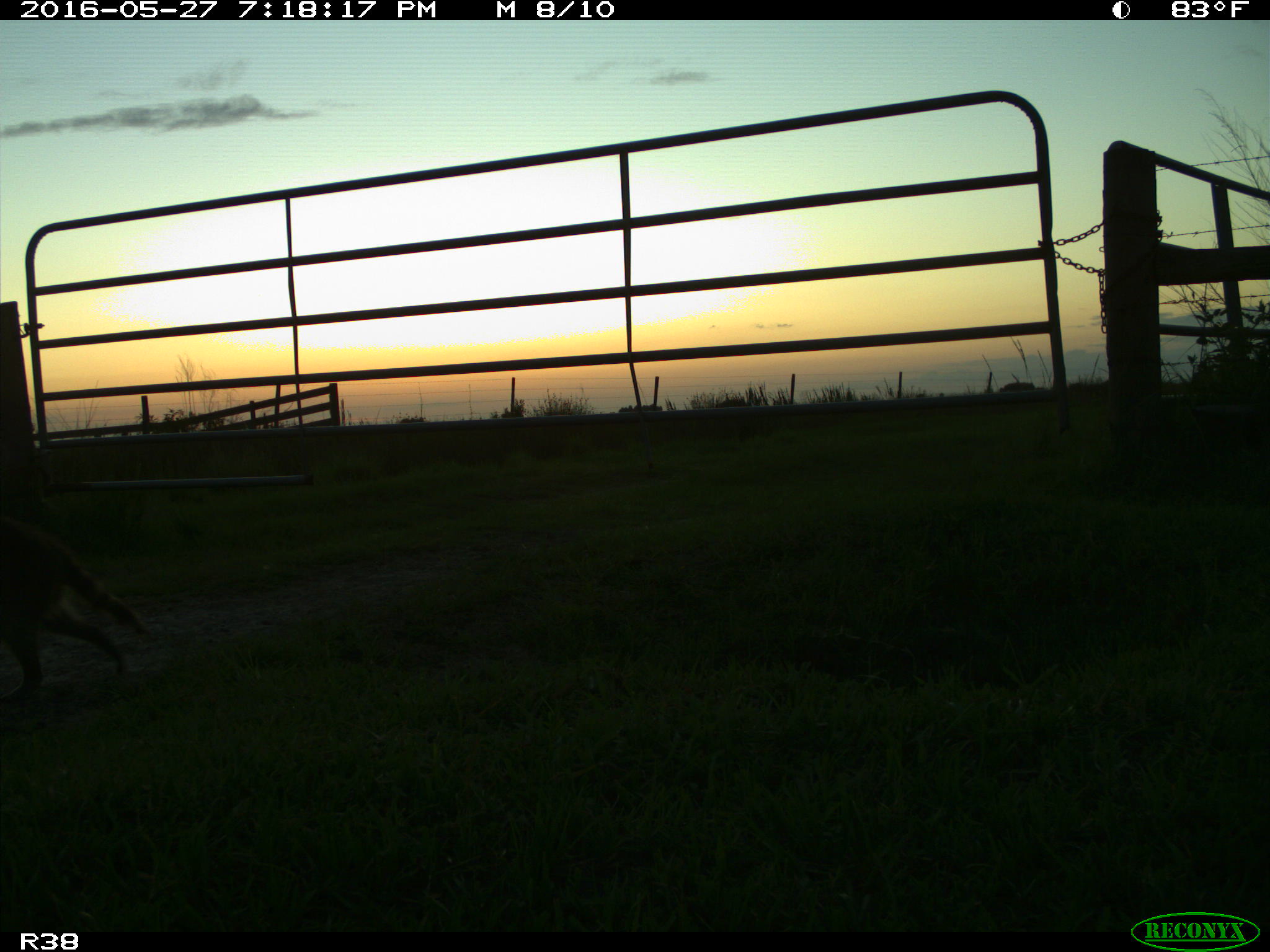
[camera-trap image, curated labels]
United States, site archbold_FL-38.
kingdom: Animalia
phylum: Chordata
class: Mammalia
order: Carnivora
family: Procyonidae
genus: Procyon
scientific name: Procyon lotor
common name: common raccoon